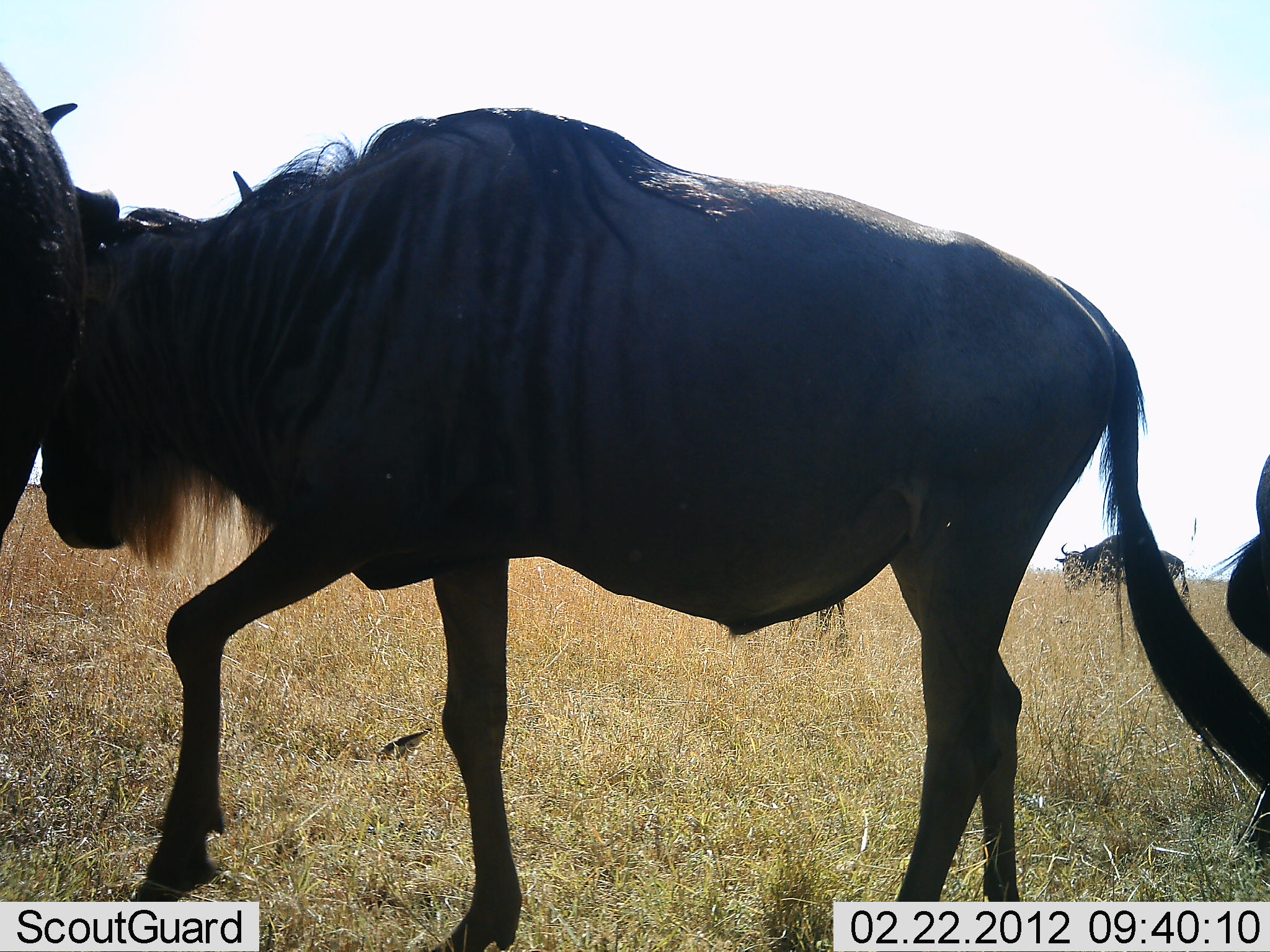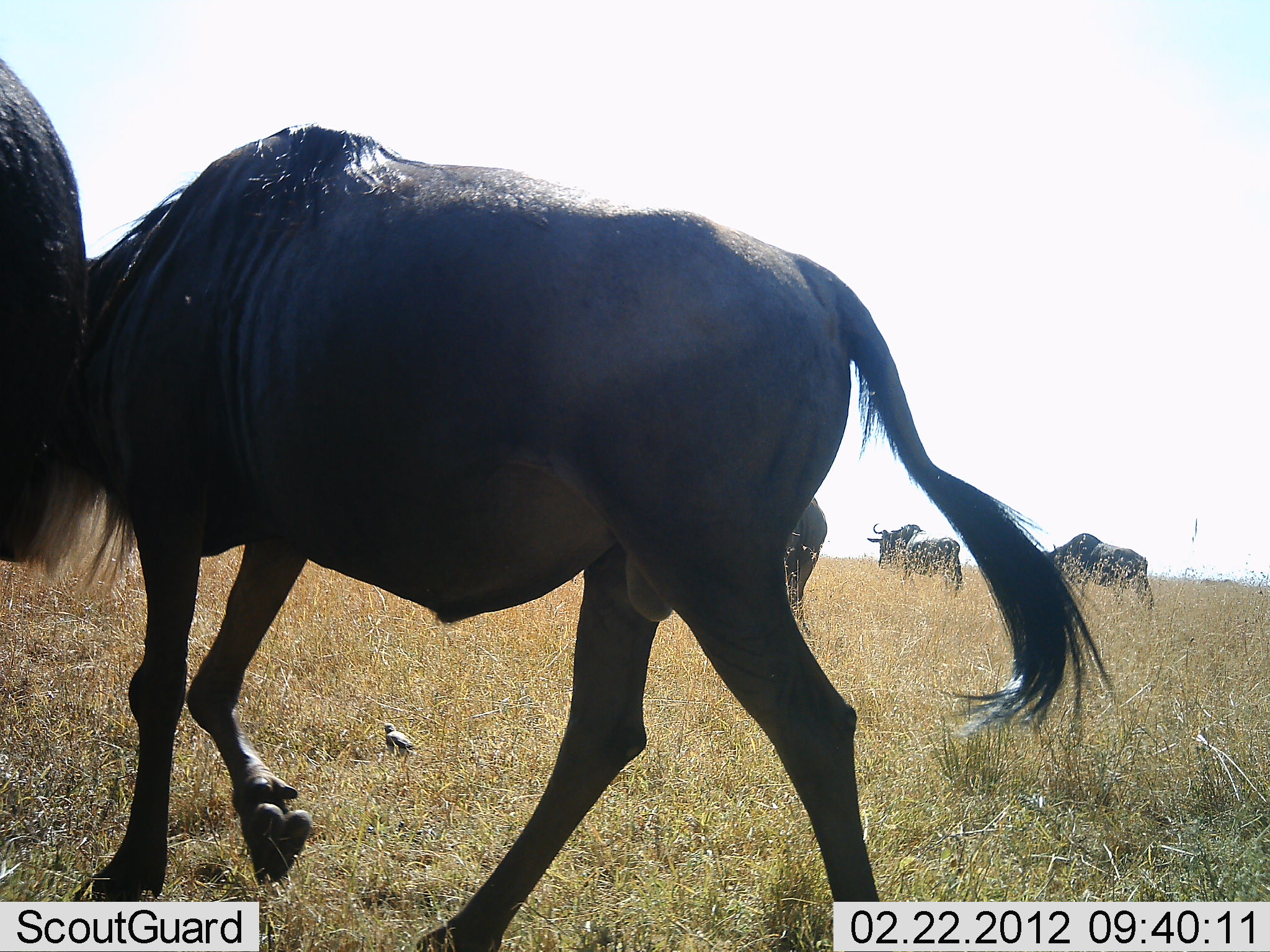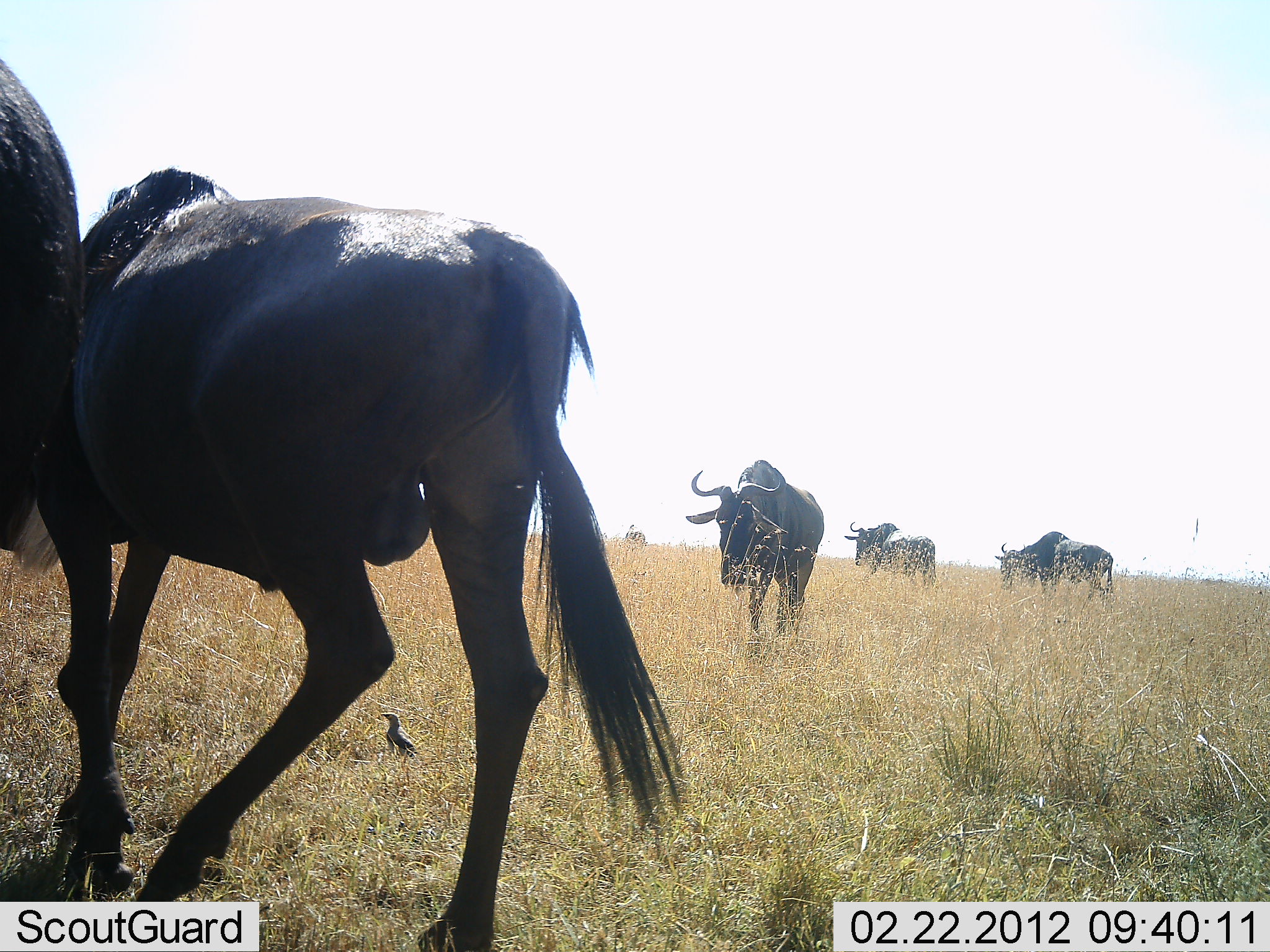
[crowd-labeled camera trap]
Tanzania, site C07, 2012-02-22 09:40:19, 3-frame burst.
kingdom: Animalia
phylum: Chordata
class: Aves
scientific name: Aves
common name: bird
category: otherbird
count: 1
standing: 57%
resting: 0%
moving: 7%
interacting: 0%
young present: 0%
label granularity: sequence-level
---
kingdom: Animalia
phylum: Chordata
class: Mammalia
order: Artiodactyla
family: Bovidae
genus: Connochaetes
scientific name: Connochaetes taurinus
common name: blue wildebeest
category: wildebeest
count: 7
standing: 25%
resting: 0%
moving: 100%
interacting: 4%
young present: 0%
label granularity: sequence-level